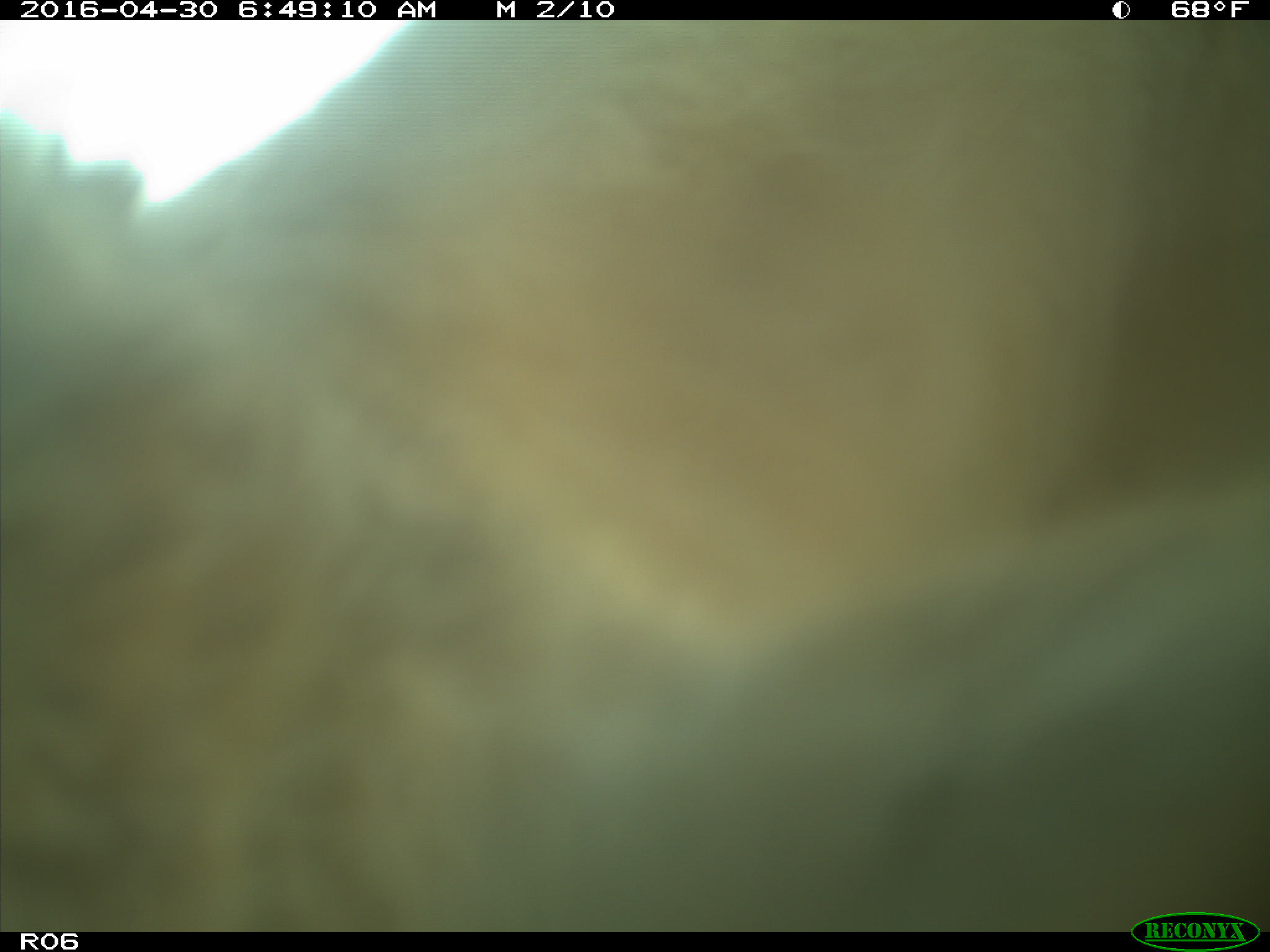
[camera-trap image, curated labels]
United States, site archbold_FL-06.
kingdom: Animalia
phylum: Chordata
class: Mammalia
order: Artiodactyla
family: Bovidae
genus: Bos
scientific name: Bos taurus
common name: domestic cow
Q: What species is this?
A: Bos taurus (domestic cow).